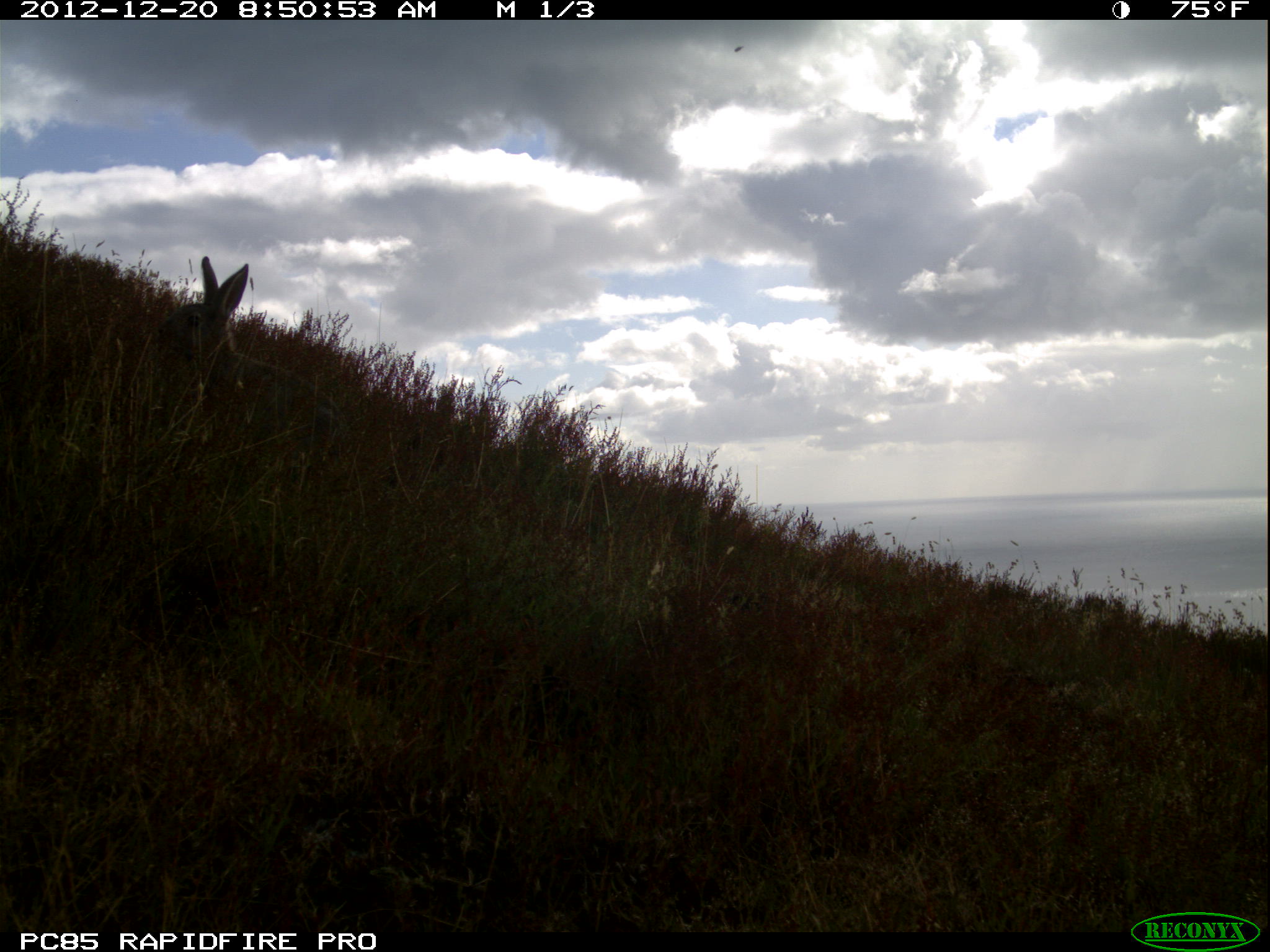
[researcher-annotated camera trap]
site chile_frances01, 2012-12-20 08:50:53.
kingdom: Animalia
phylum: Chordata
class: Mammalia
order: Lagomorpha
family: Leporidae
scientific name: Leporidae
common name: rabbits and hares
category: rabbit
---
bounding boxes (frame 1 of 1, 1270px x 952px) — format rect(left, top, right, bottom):
rabbit: rect(149, 254, 349, 501)